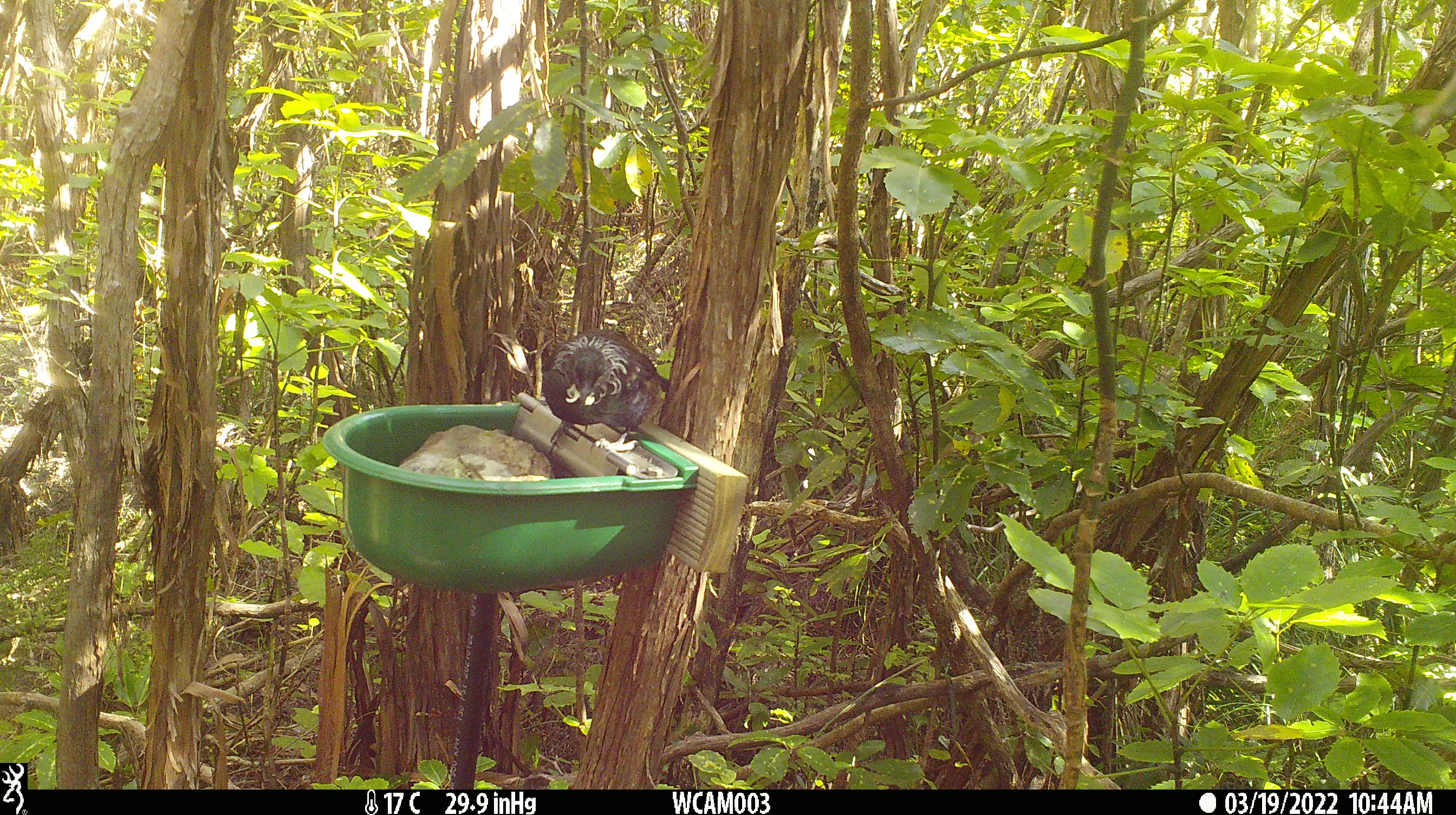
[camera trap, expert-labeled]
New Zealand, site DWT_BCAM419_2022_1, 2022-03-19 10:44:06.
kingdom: Animalia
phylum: Chordata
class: Aves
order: Passeriformes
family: Meliphagidae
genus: Prosthemadera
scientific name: Prosthemadera novaeseelandiae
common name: tui